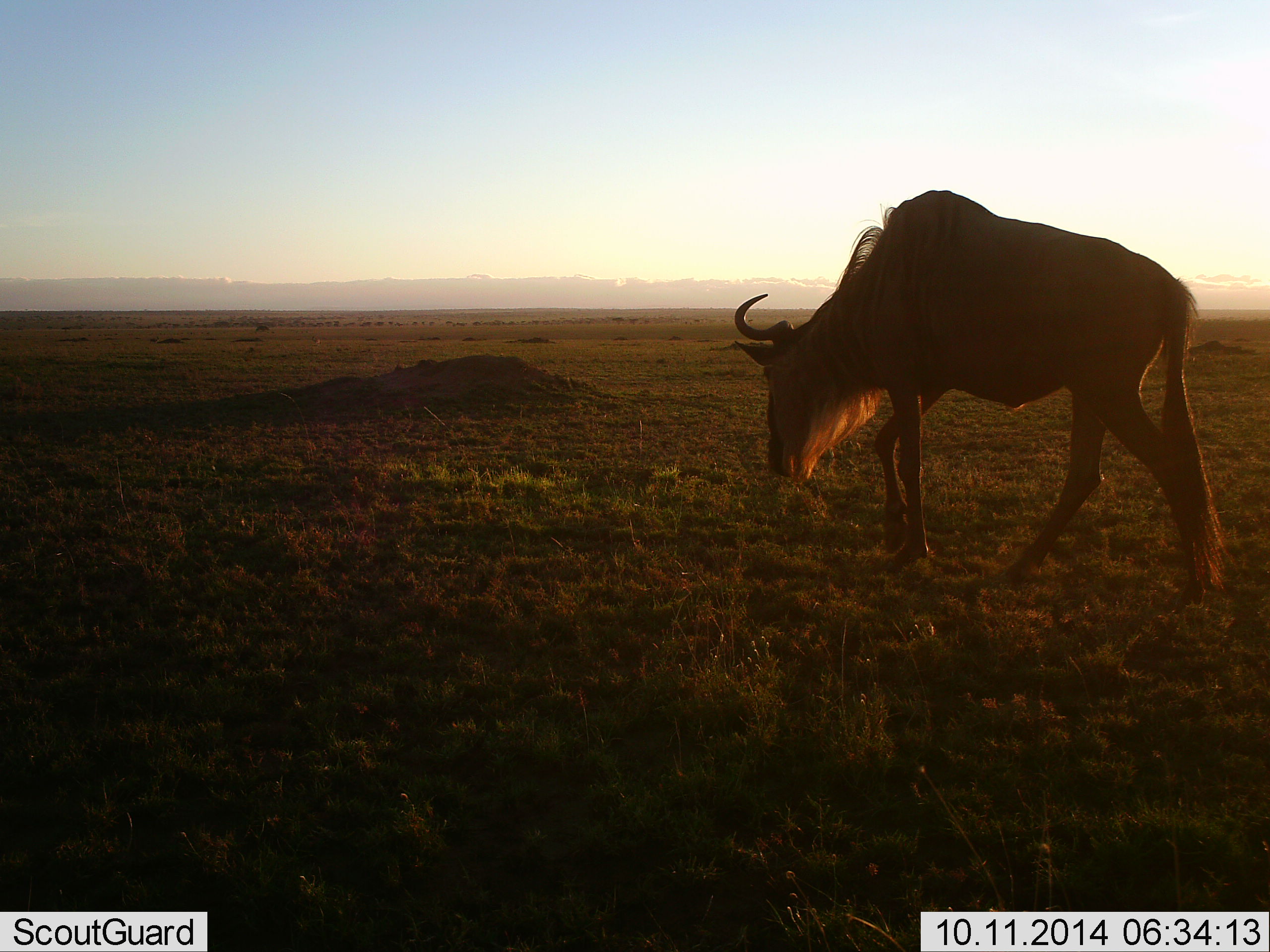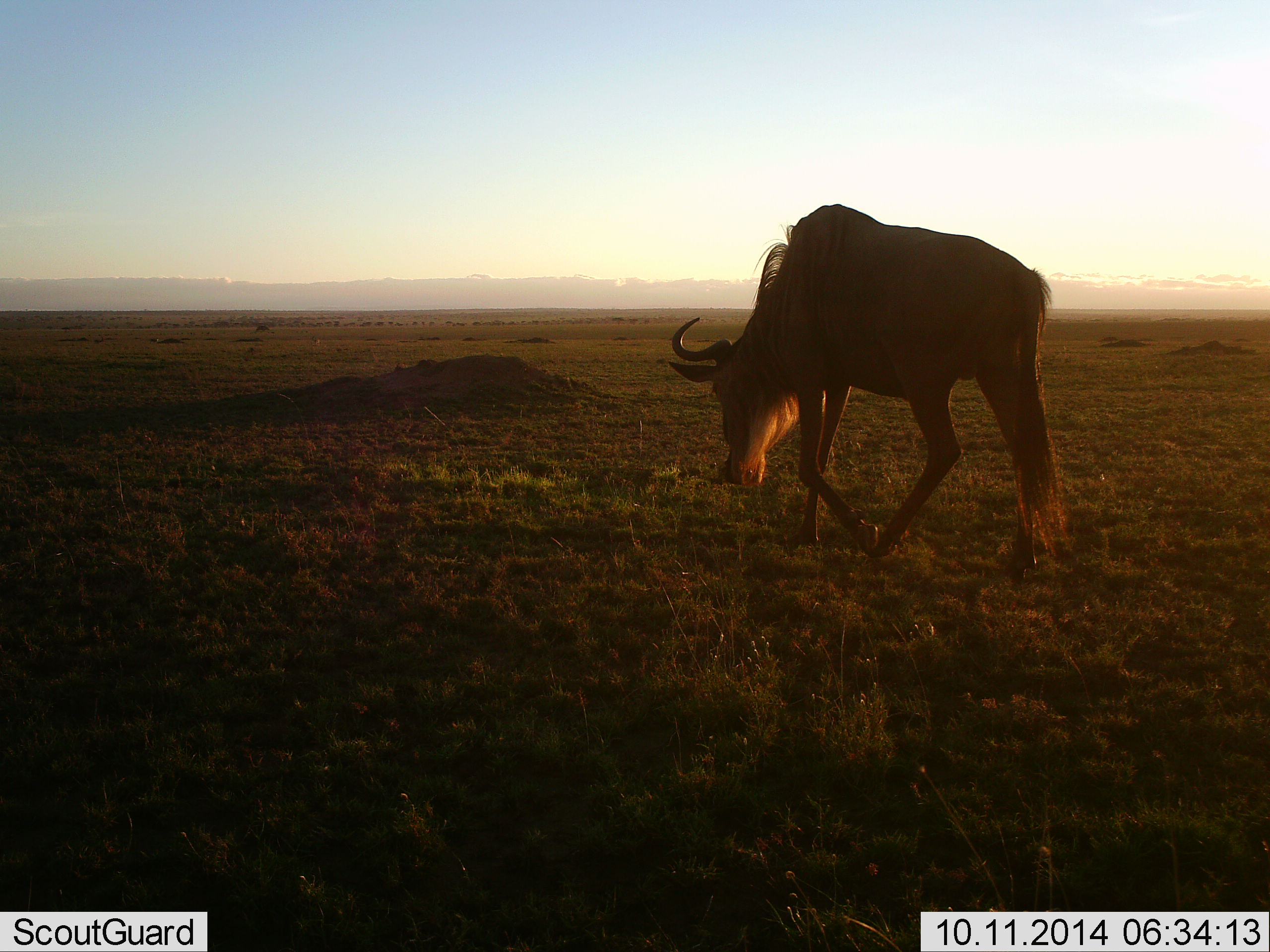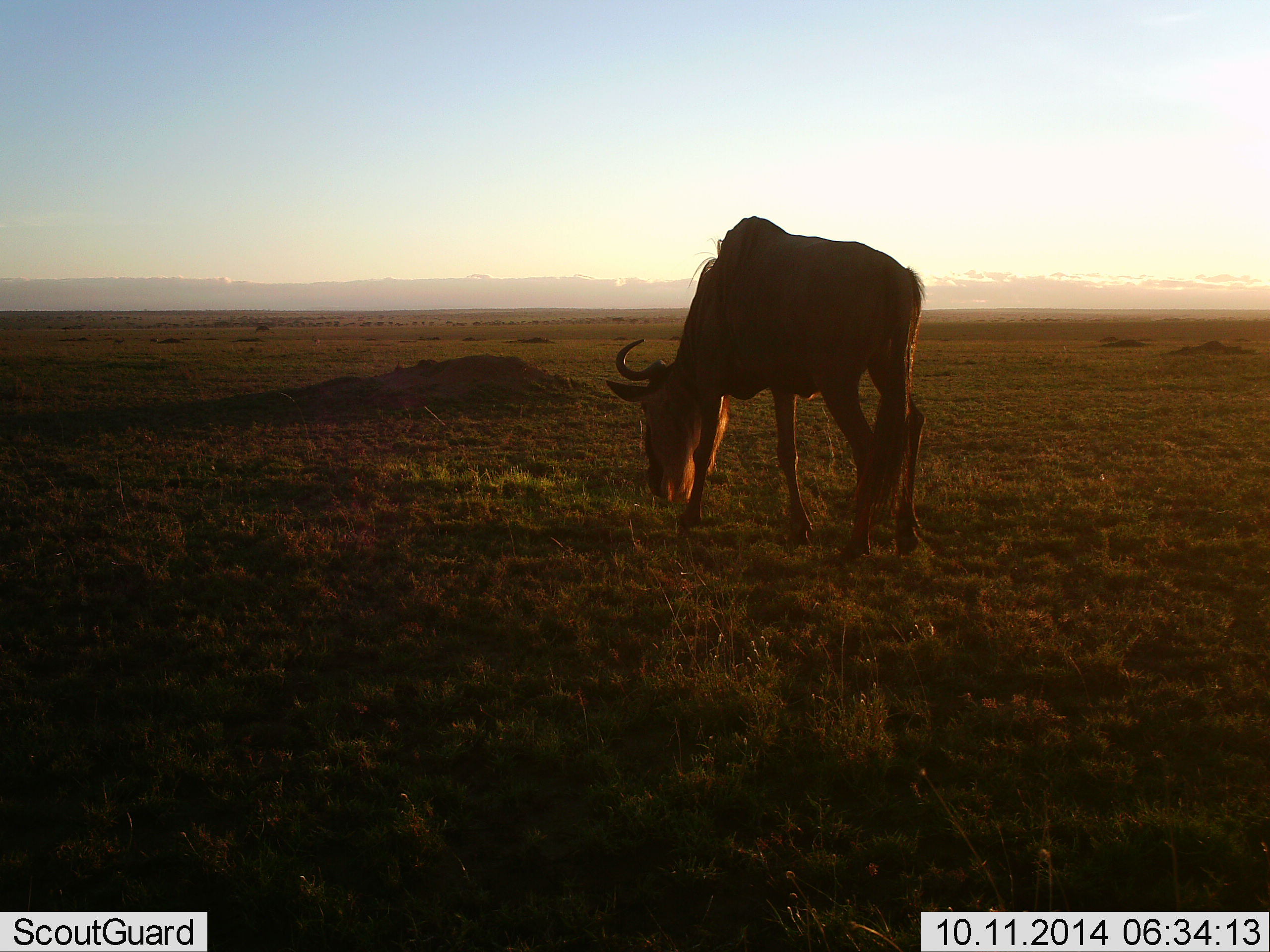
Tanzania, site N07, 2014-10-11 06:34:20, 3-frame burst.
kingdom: Animalia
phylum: Chordata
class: Mammalia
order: Artiodactyla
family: Bovidae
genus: Connochaetes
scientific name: Connochaetes taurinus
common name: blue wildebeest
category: wildebeest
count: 1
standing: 0%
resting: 0%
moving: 90%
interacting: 0%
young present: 0%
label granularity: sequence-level